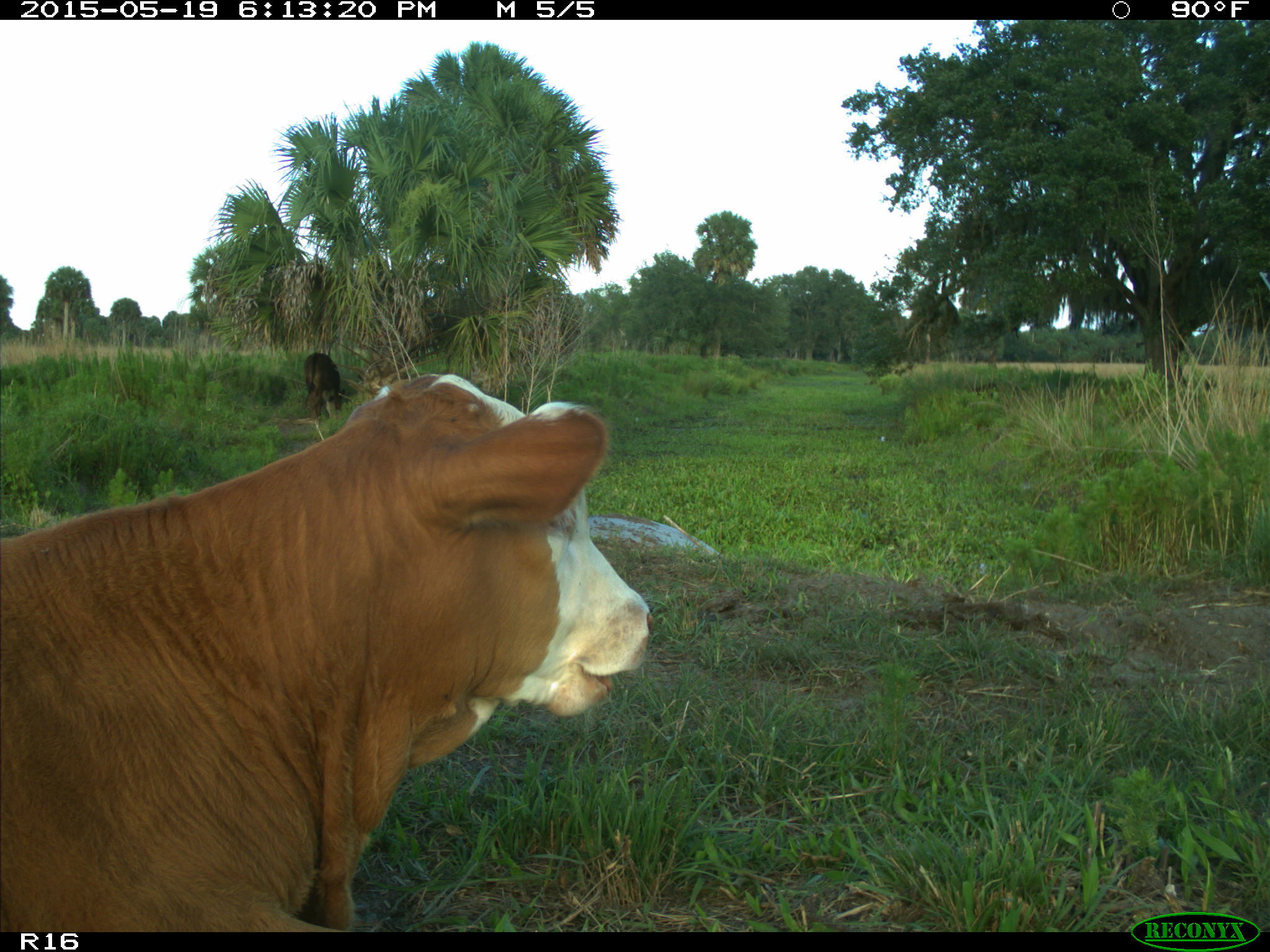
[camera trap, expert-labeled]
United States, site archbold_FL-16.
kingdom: Animalia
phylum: Chordata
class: Mammalia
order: Artiodactyla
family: Bovidae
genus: Bos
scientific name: Bos taurus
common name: domestic cow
Bos taurus (domestic cow).